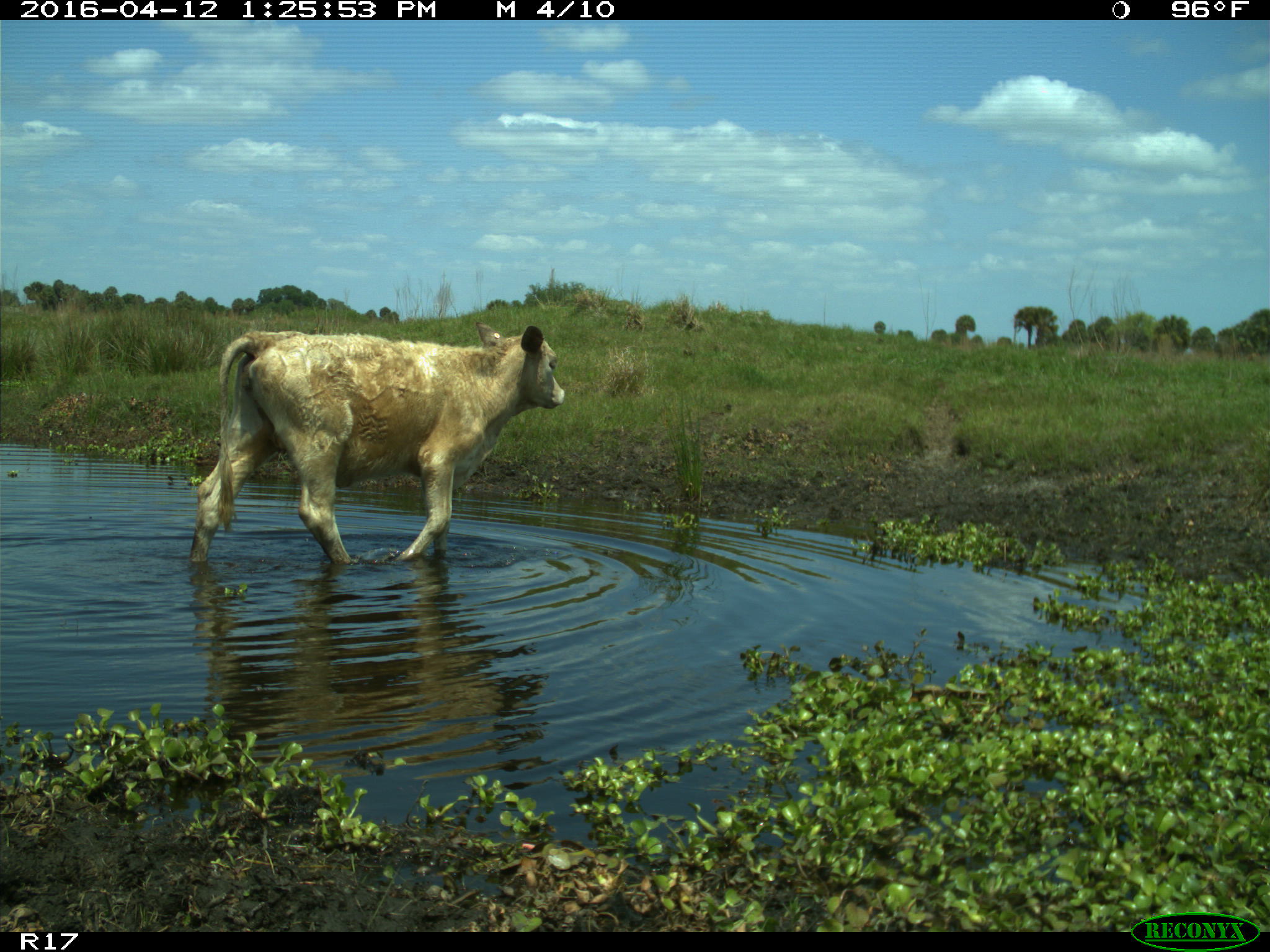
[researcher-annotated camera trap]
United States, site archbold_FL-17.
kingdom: Animalia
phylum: Chordata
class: Mammalia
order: Artiodactyla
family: Bovidae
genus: Bos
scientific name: Bos taurus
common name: domestic cow